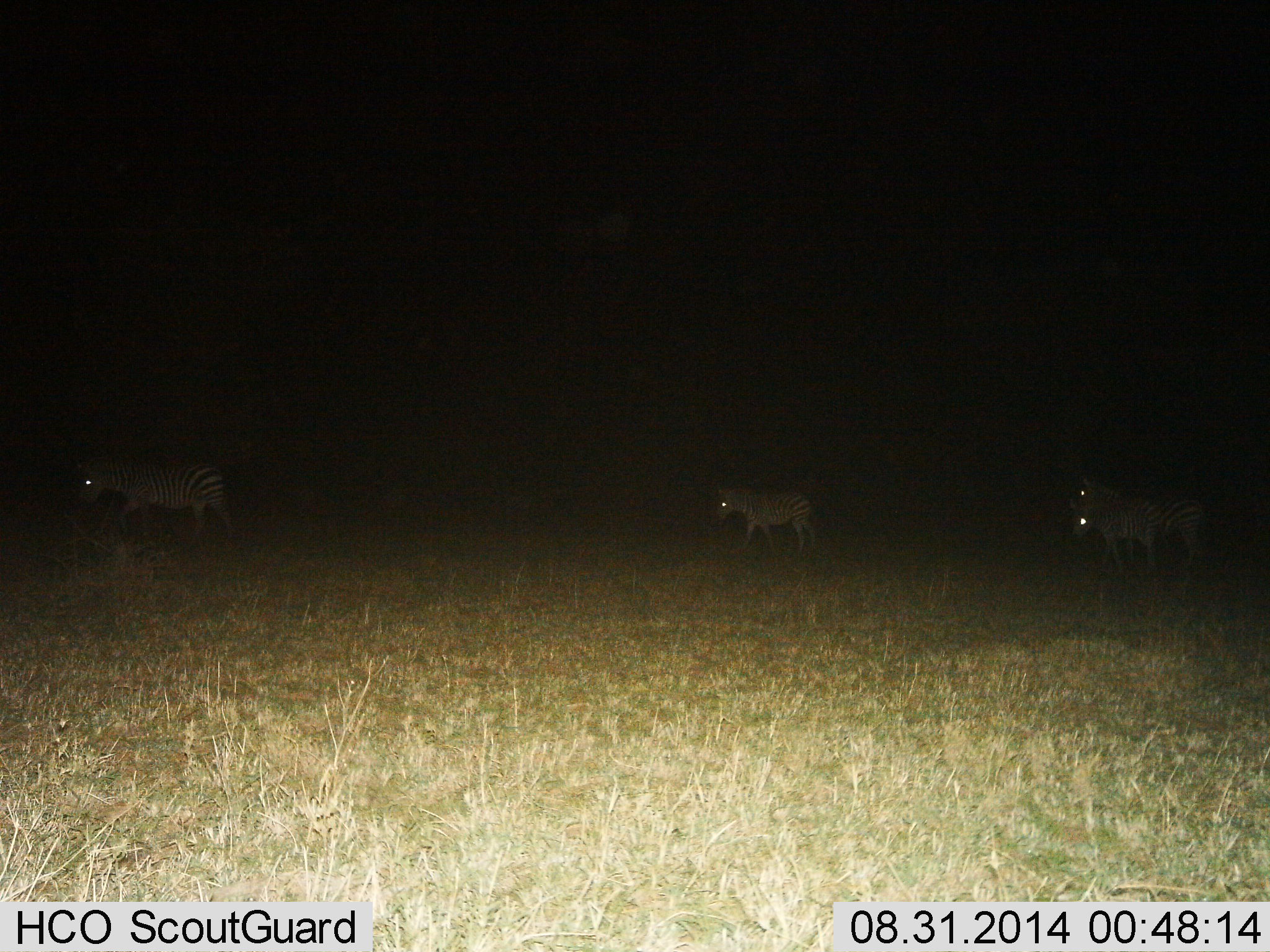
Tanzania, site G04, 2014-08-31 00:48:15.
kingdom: Animalia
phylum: Chordata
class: Mammalia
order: Perissodactyla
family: Equidae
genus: Equus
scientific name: Equus quagga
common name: plains zebra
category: zebra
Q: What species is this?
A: Zebra (plains zebra) (Equus quagga).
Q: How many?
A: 4.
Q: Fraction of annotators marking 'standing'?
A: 30%.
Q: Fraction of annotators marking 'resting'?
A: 0%.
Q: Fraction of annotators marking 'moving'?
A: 100%.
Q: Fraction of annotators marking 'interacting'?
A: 0%.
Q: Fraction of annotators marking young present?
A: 40%.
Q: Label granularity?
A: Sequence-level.